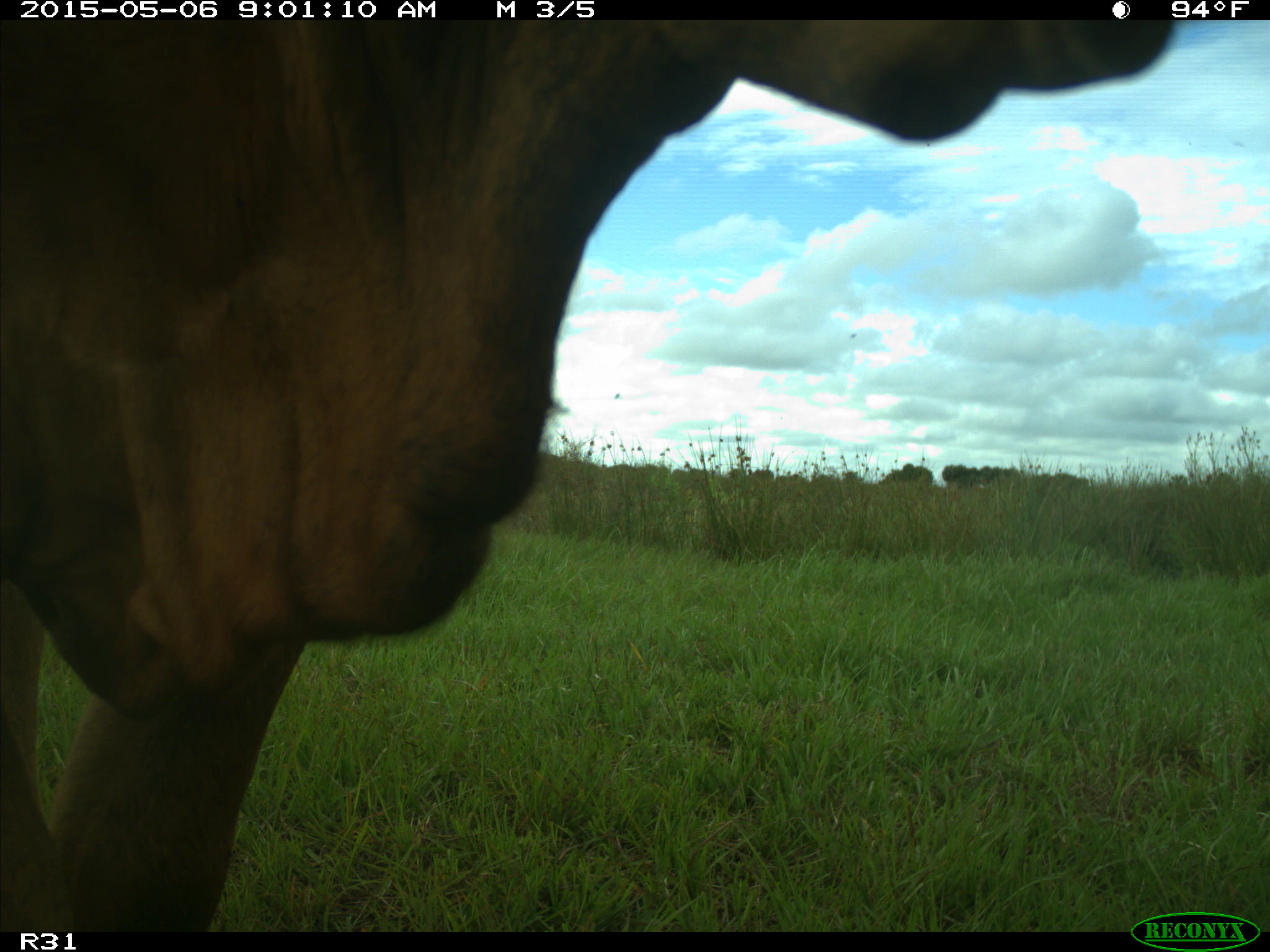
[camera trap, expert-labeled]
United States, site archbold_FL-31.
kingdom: Animalia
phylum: Chordata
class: Mammalia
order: Artiodactyla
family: Bovidae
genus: Bos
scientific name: Bos taurus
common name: domestic cow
Bos taurus (domestic cow).